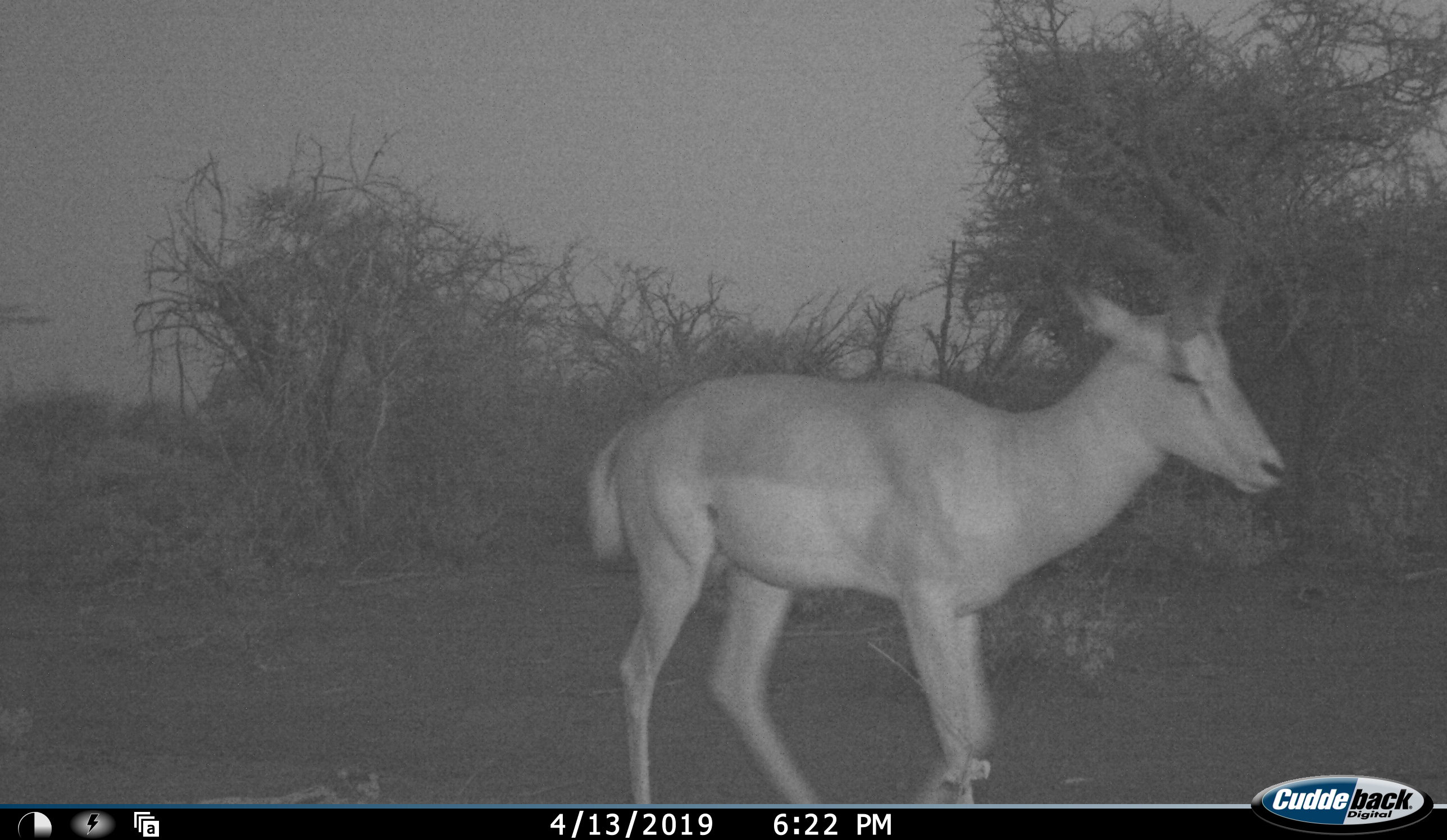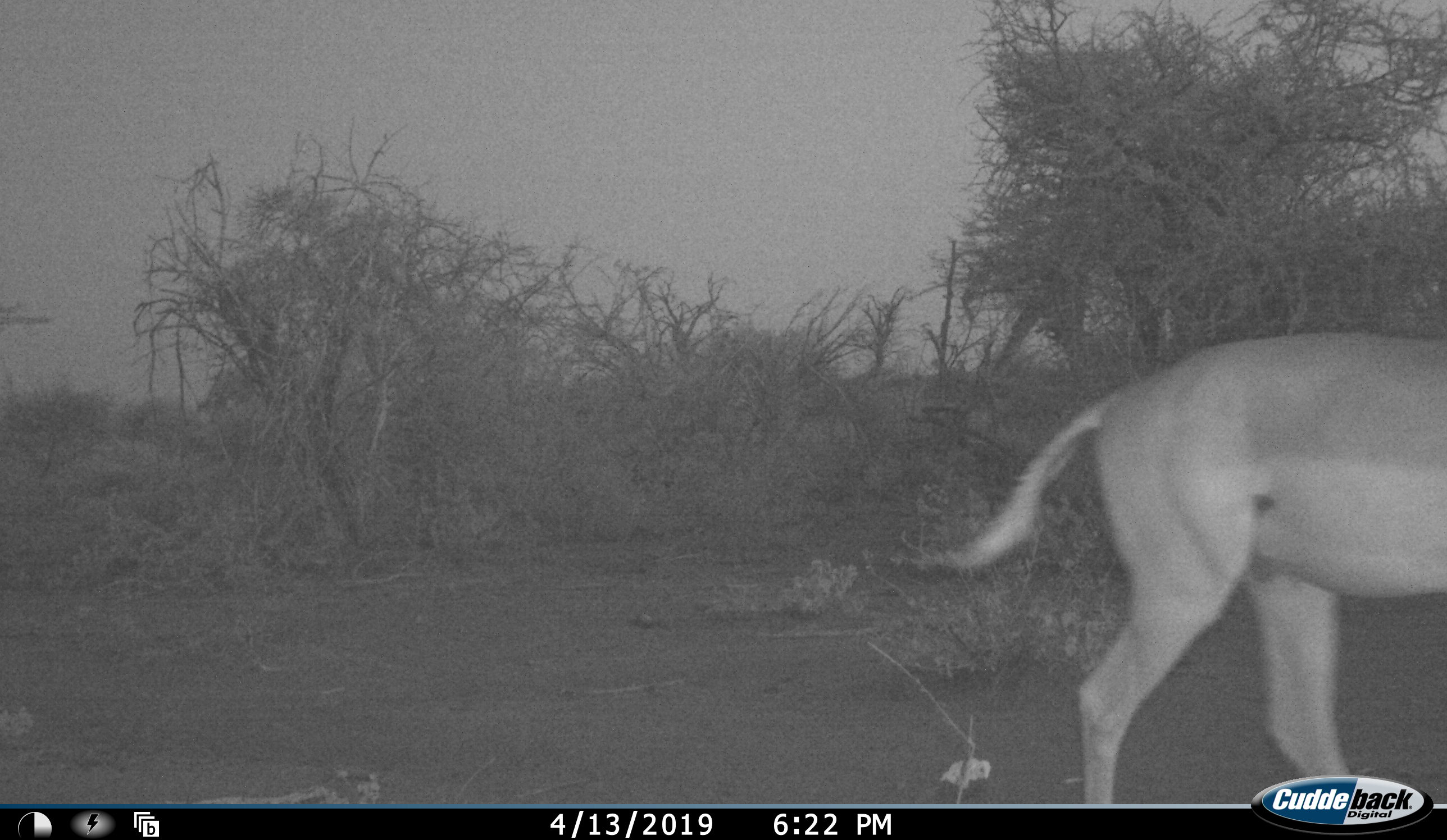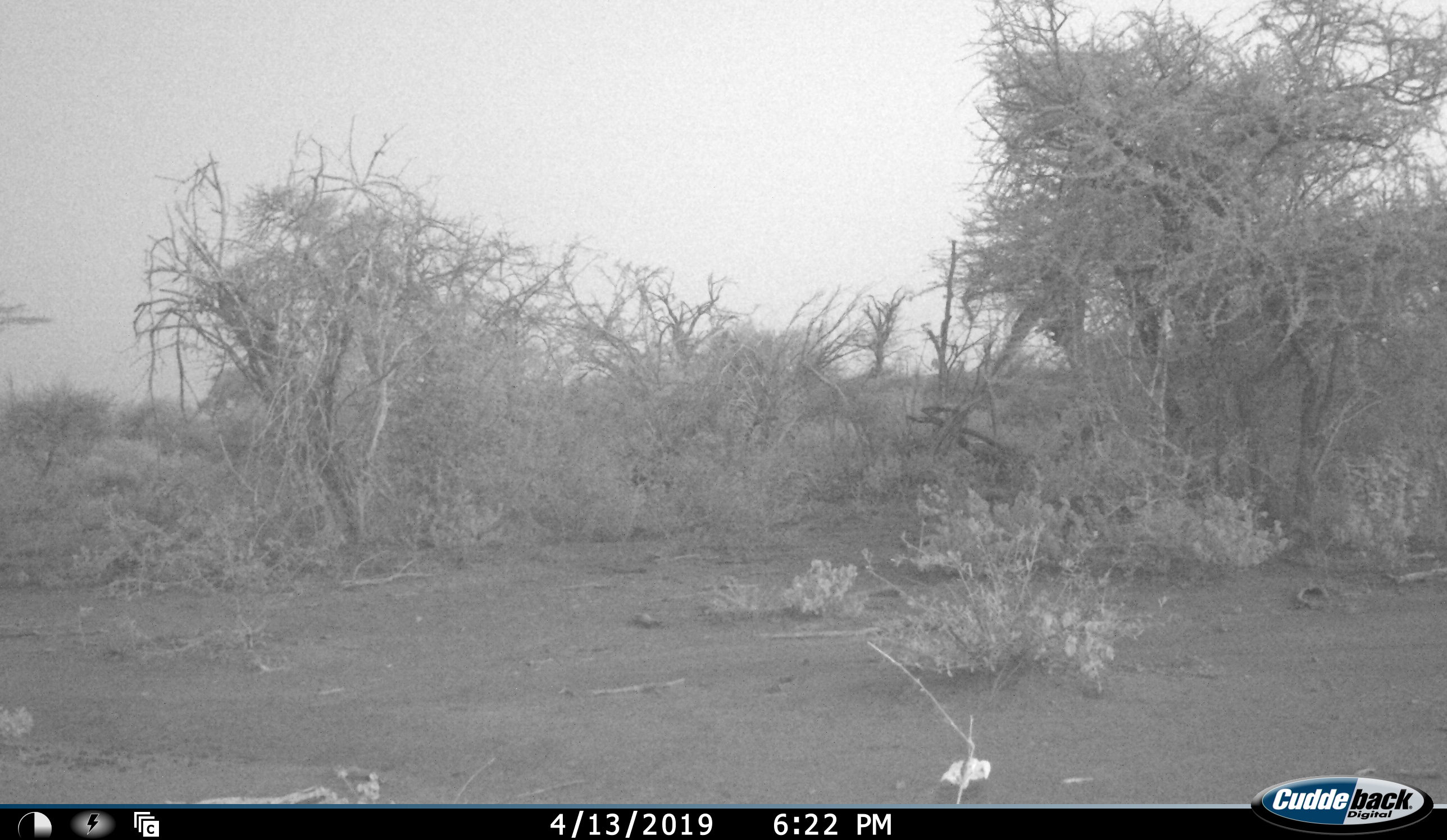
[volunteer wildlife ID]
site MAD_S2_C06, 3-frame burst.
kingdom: Animalia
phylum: Chordata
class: Mammalia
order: Artiodactyla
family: Bovidae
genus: Aepyceros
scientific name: Aepyceros melampus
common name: impala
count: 1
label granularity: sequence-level